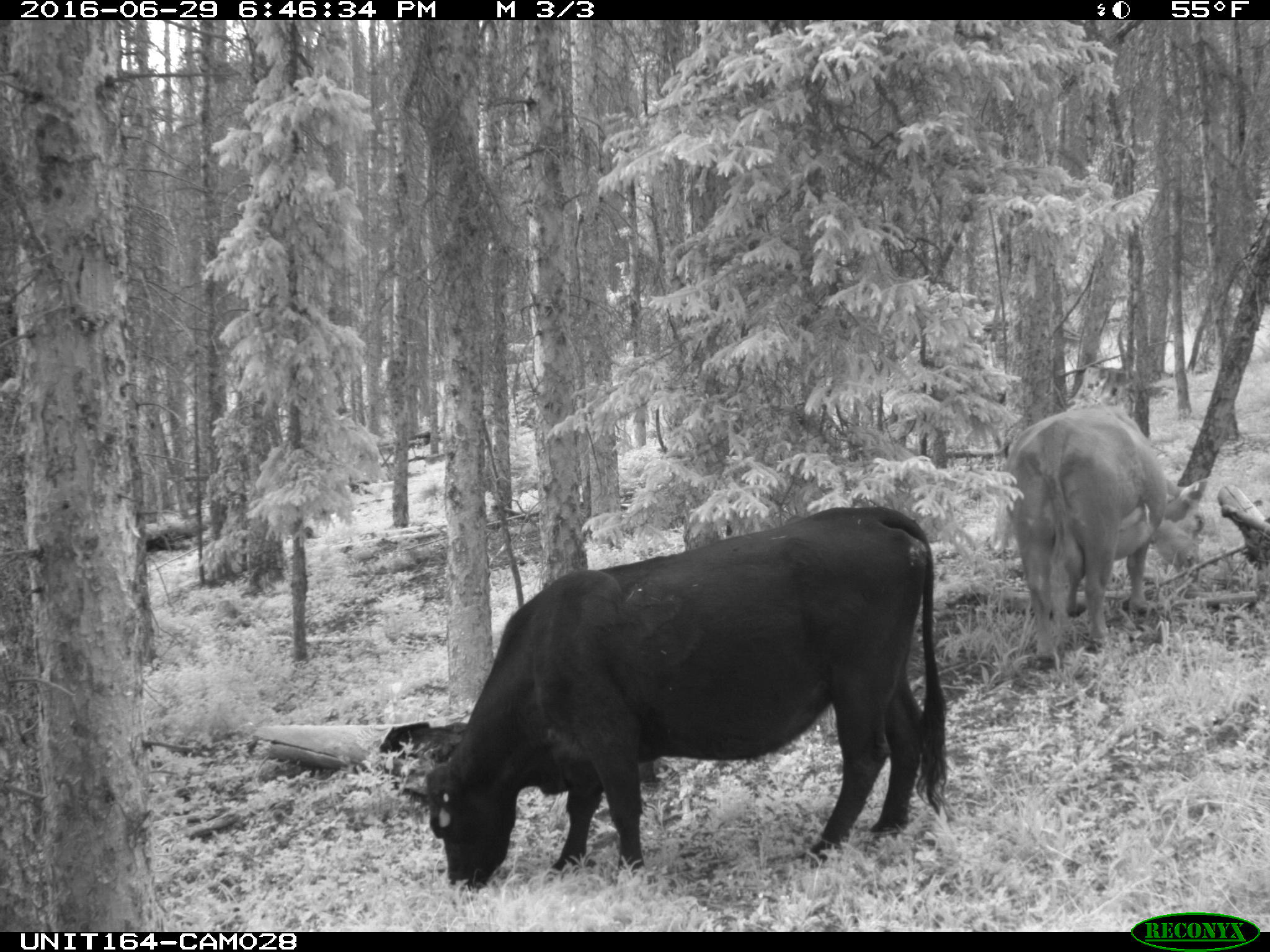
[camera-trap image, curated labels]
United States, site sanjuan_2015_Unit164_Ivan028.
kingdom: Animalia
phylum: Chordata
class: Mammalia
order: Artiodactyla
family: Bovidae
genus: Bos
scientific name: Bos taurus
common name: domestic cow